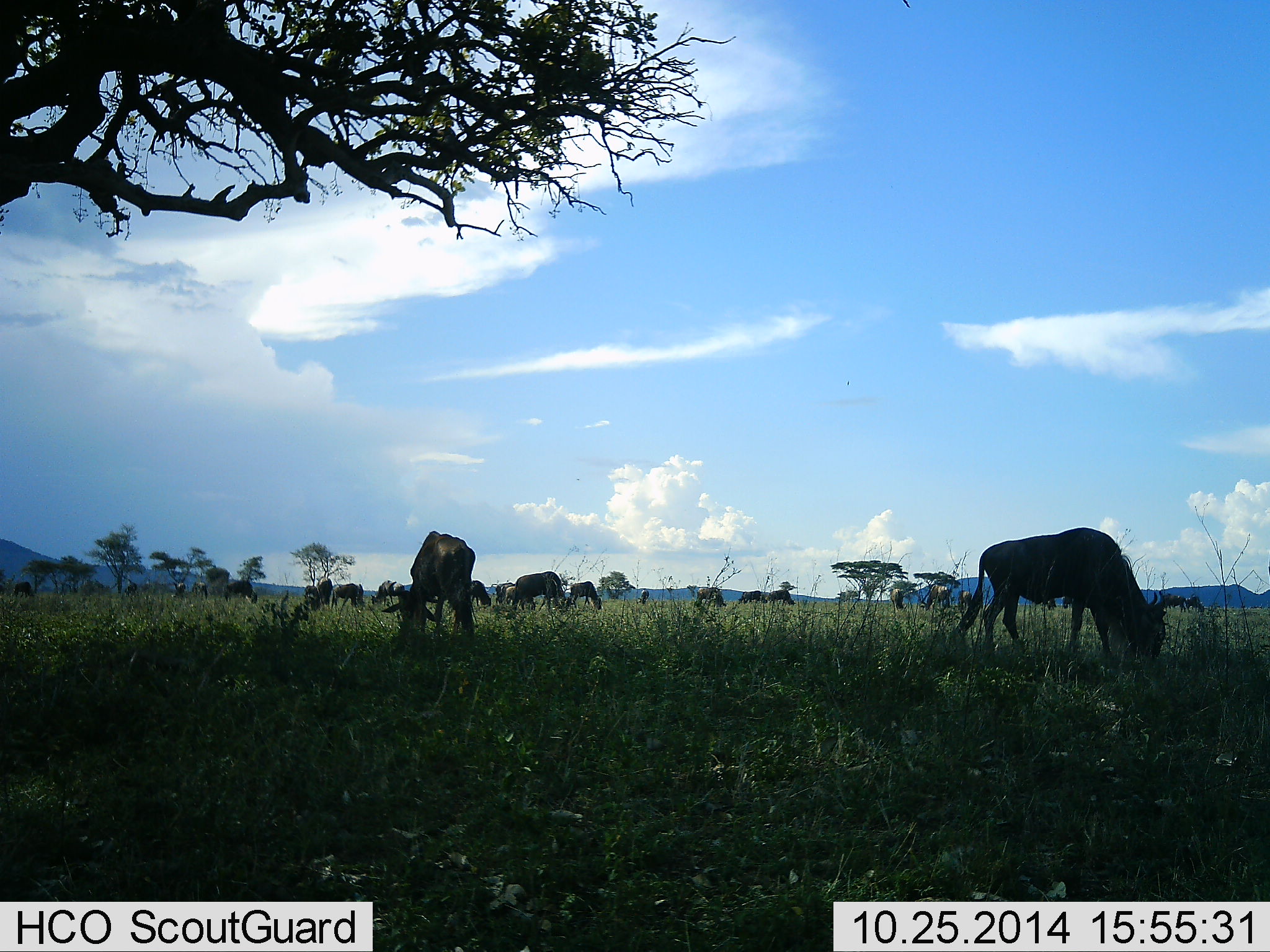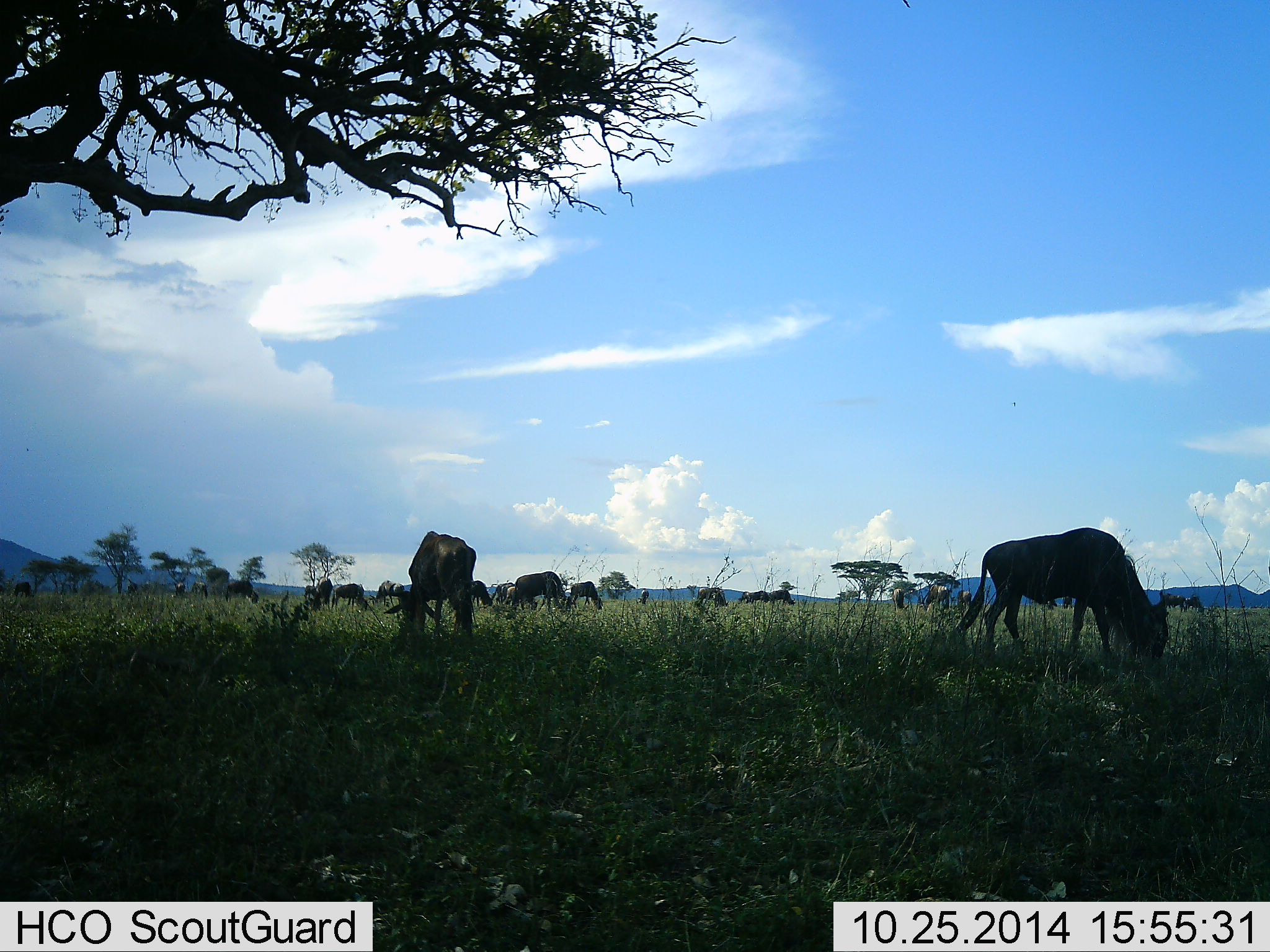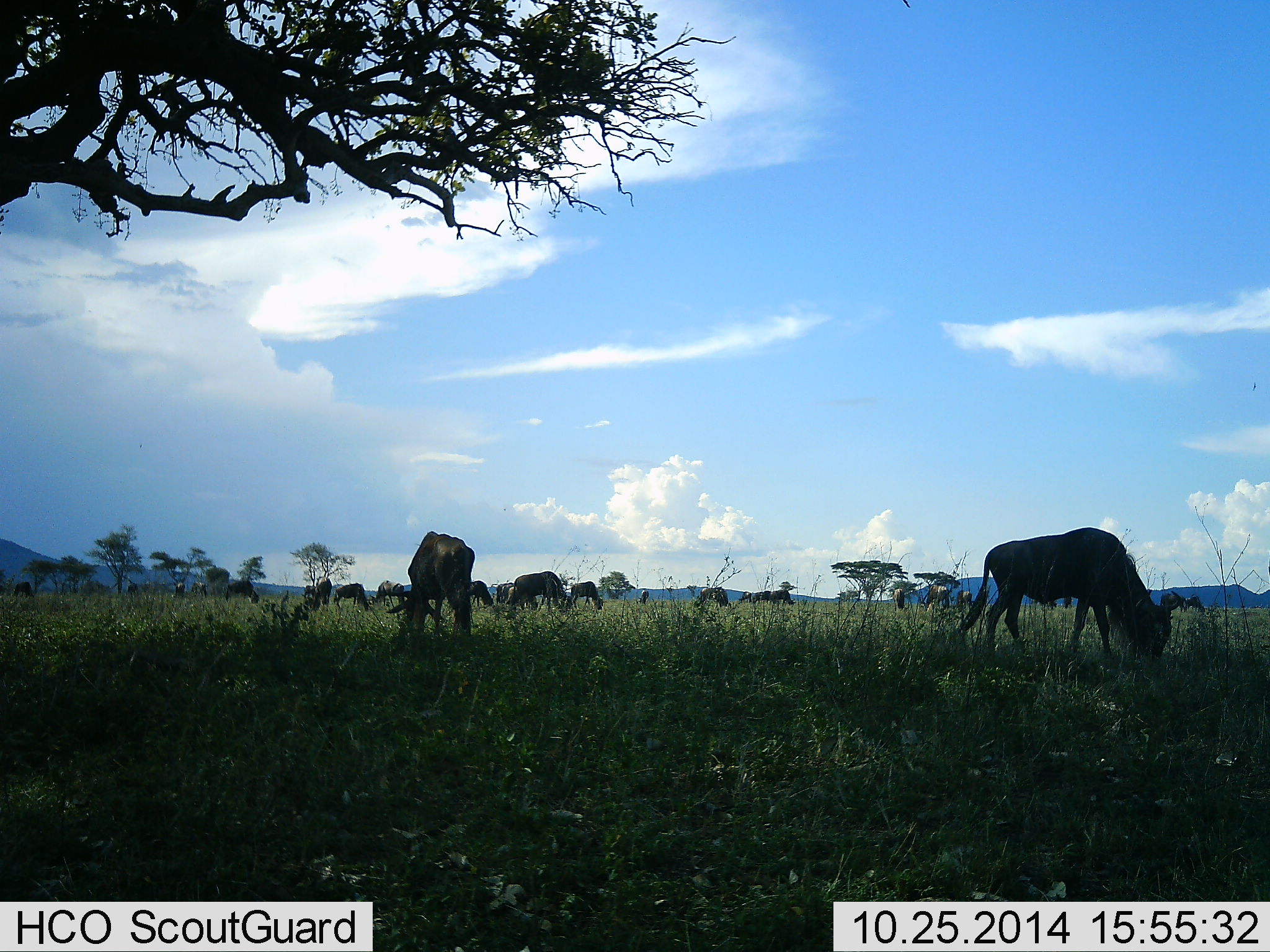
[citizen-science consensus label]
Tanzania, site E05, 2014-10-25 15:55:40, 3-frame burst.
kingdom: Animalia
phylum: Chordata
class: Mammalia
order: Artiodactyla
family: Bovidae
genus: Connochaetes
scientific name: Connochaetes taurinus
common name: blue wildebeest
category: wildebeest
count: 11-50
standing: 30%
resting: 10%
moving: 10%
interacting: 0%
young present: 0%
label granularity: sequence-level